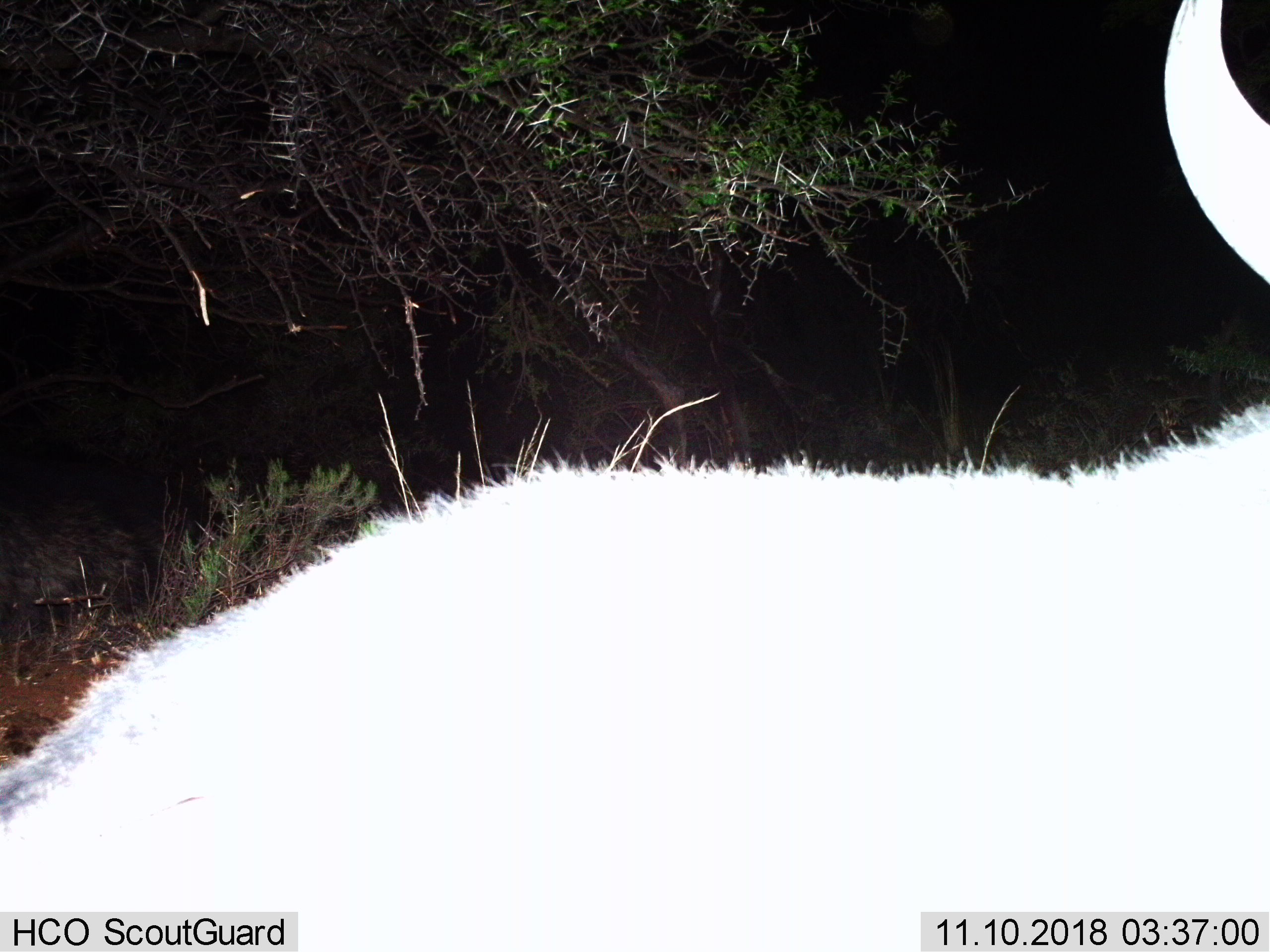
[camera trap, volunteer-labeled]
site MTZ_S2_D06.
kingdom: Animalia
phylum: Chordata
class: Mammalia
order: Artiodactyla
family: Bovidae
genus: Syncerus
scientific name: Syncerus caffer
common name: african buffalo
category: buffalo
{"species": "buffalo (african buffalo) (Syncerus caffer)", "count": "1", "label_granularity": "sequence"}